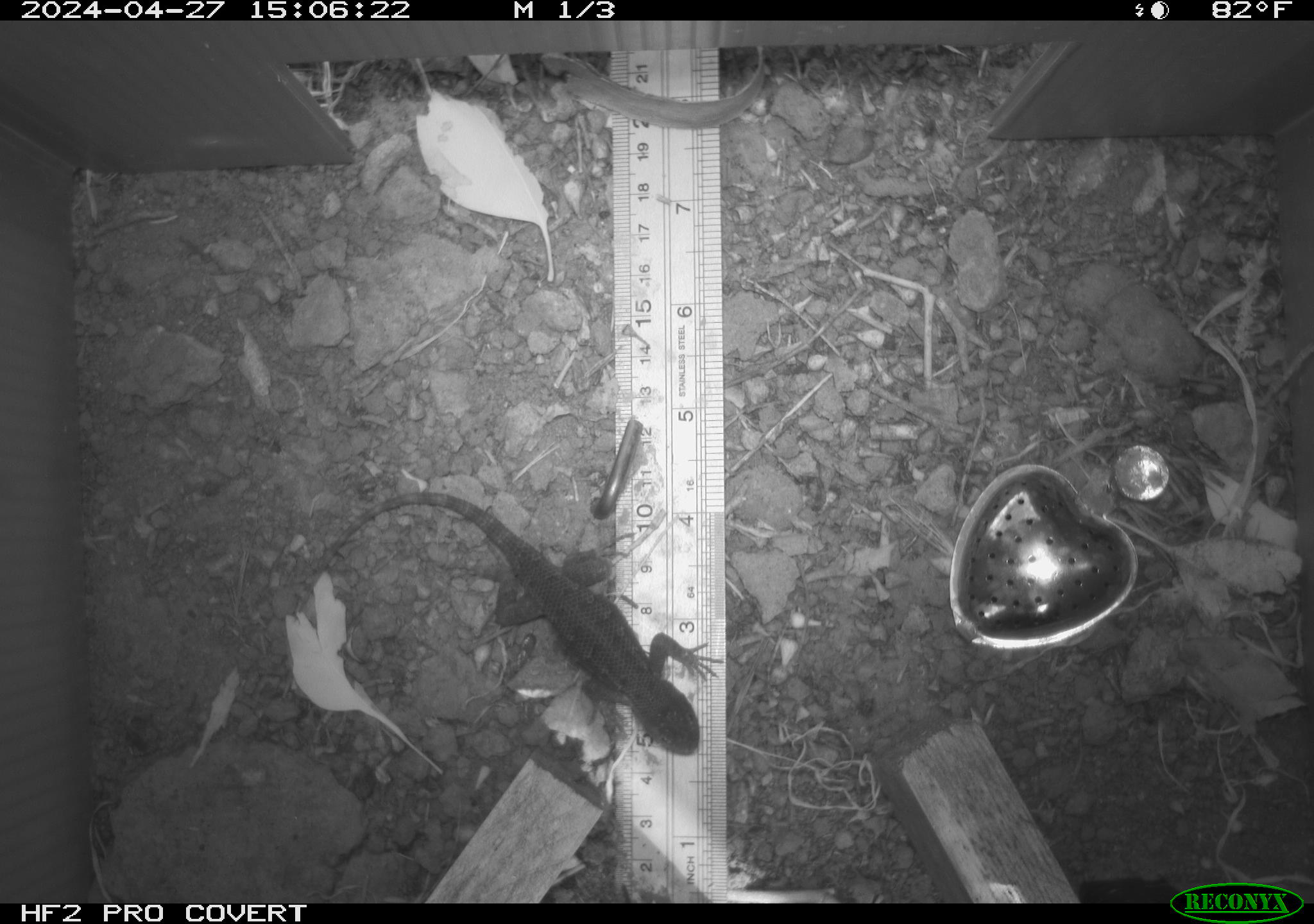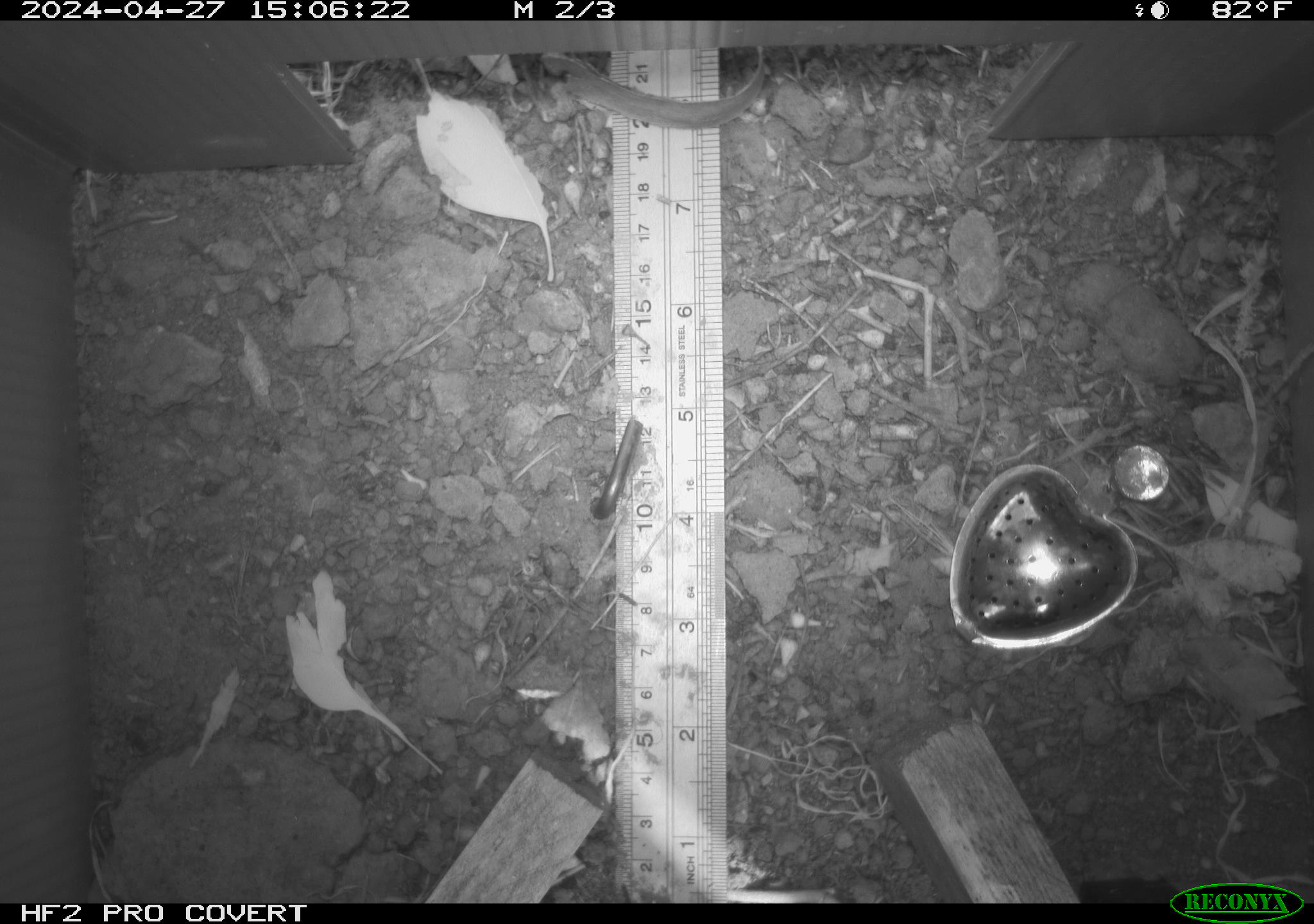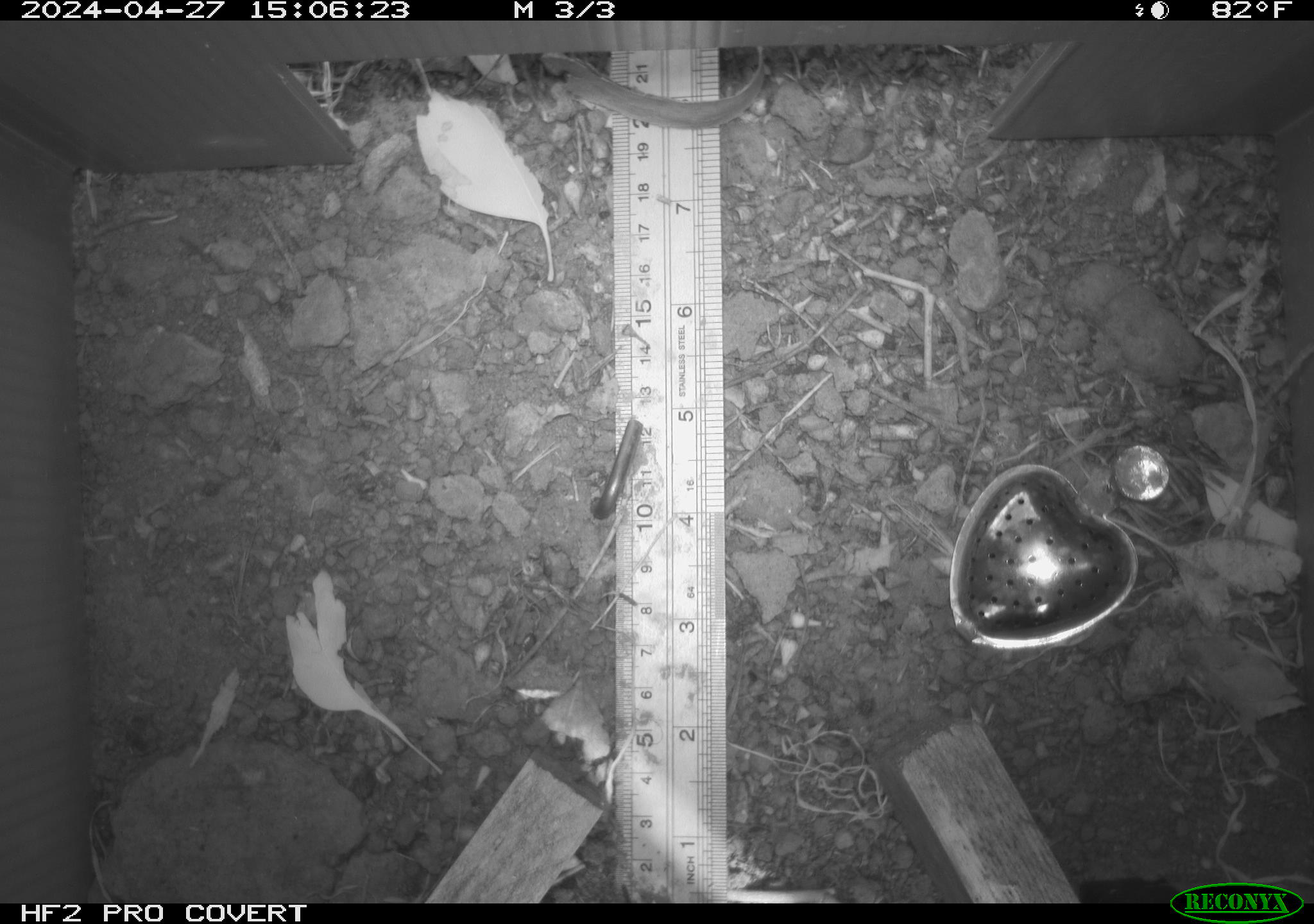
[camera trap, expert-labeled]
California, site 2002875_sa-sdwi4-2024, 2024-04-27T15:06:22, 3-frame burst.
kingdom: Animalia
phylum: Chordata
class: Reptilia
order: Squamata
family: Phrynosomatidae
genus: Sceloporus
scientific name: Sceloporus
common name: spiny lizards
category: sceloporus species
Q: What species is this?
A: Sceloporus species (spiny lizards) (Sceloporus).